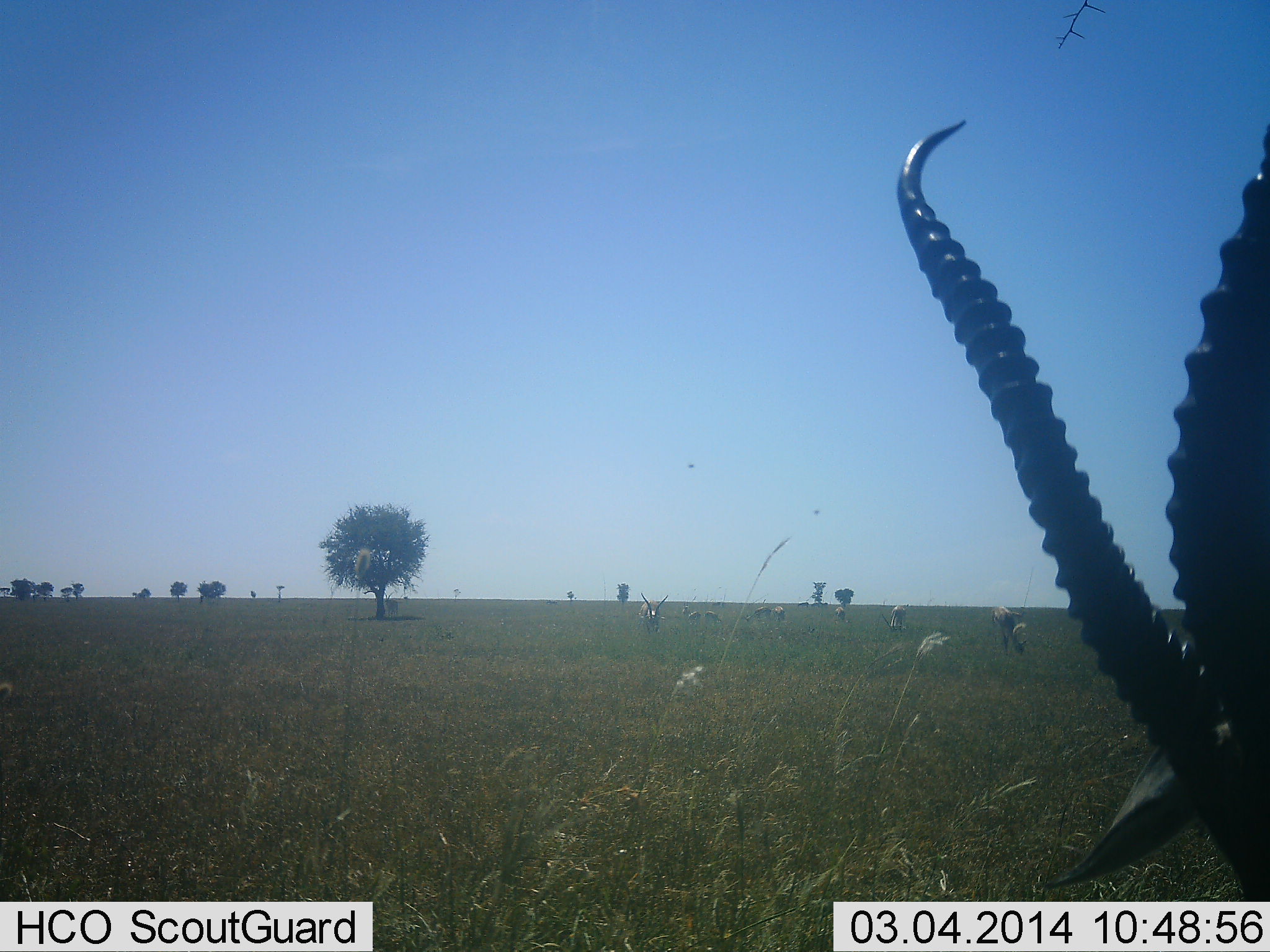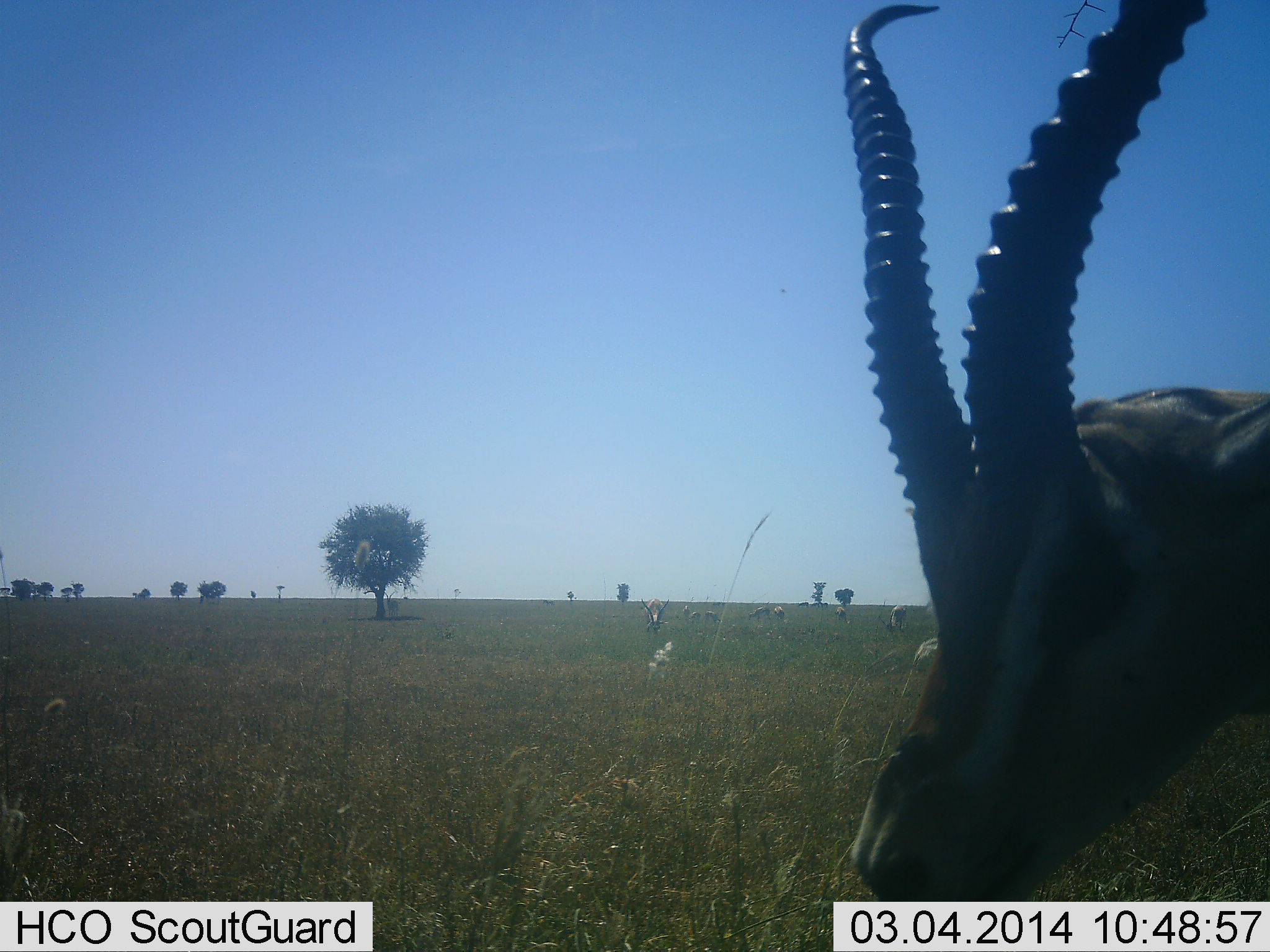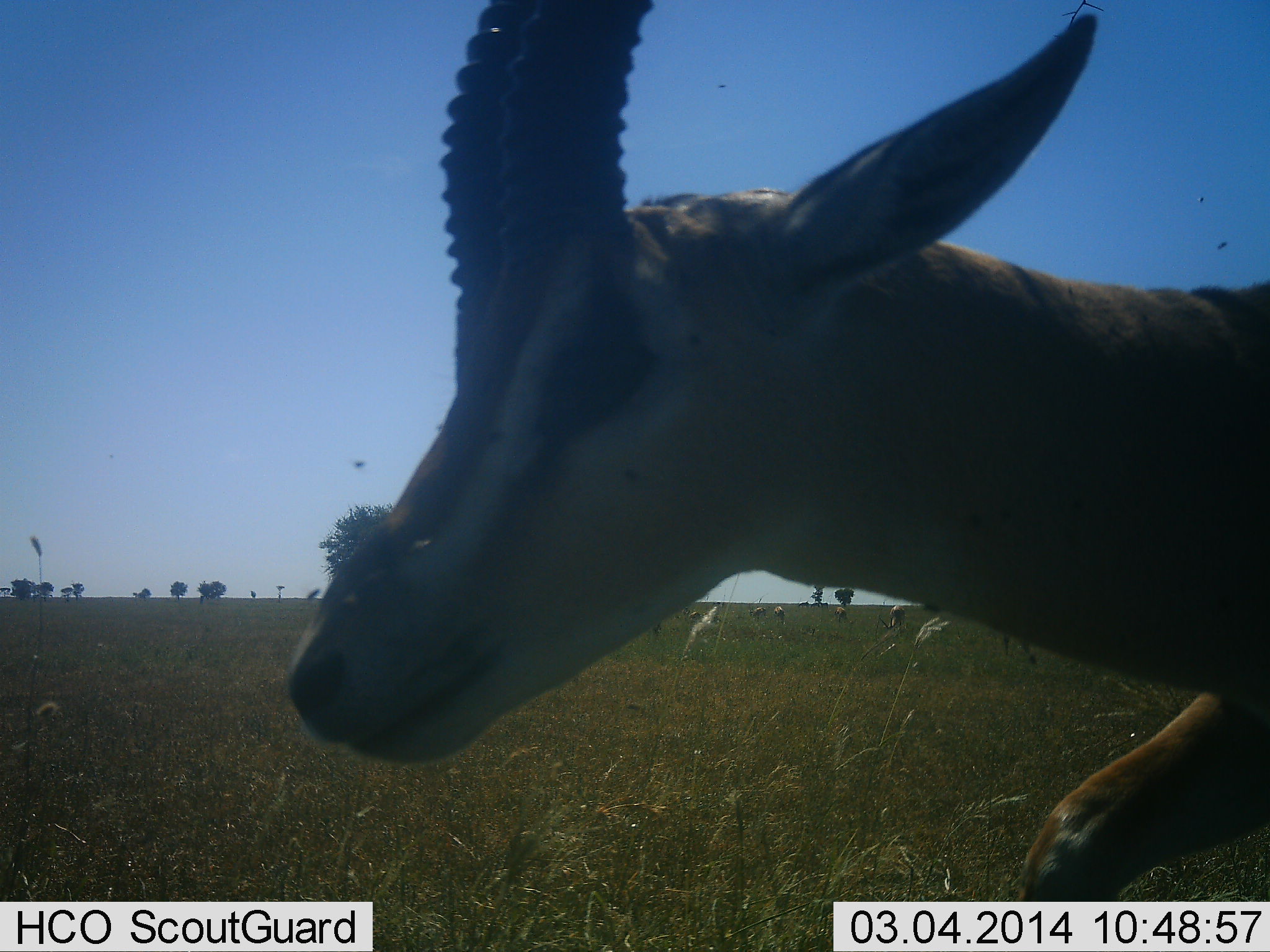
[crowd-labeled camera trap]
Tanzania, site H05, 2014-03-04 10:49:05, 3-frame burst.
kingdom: Animalia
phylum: Chordata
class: Mammalia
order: Artiodactyla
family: Bovidae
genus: Eudorcas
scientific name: Eudorcas thomsonii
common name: thomson's gazelle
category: gazellethomsons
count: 1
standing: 30%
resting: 0%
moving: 60%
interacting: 10%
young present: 0%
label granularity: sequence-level